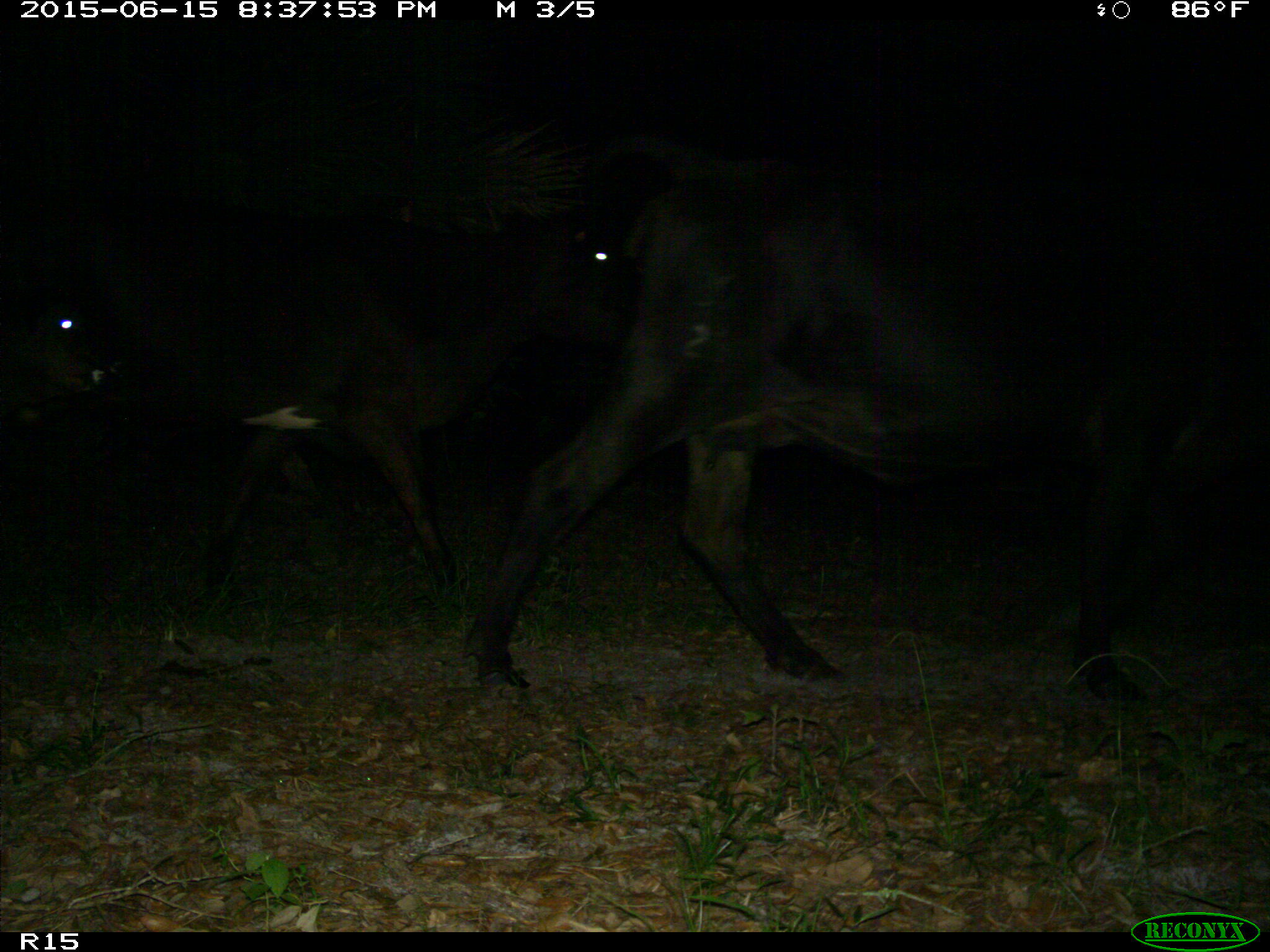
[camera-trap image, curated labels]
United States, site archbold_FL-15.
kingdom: Animalia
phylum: Chordata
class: Mammalia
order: Artiodactyla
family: Bovidae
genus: Bos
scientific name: Bos taurus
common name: domestic cow